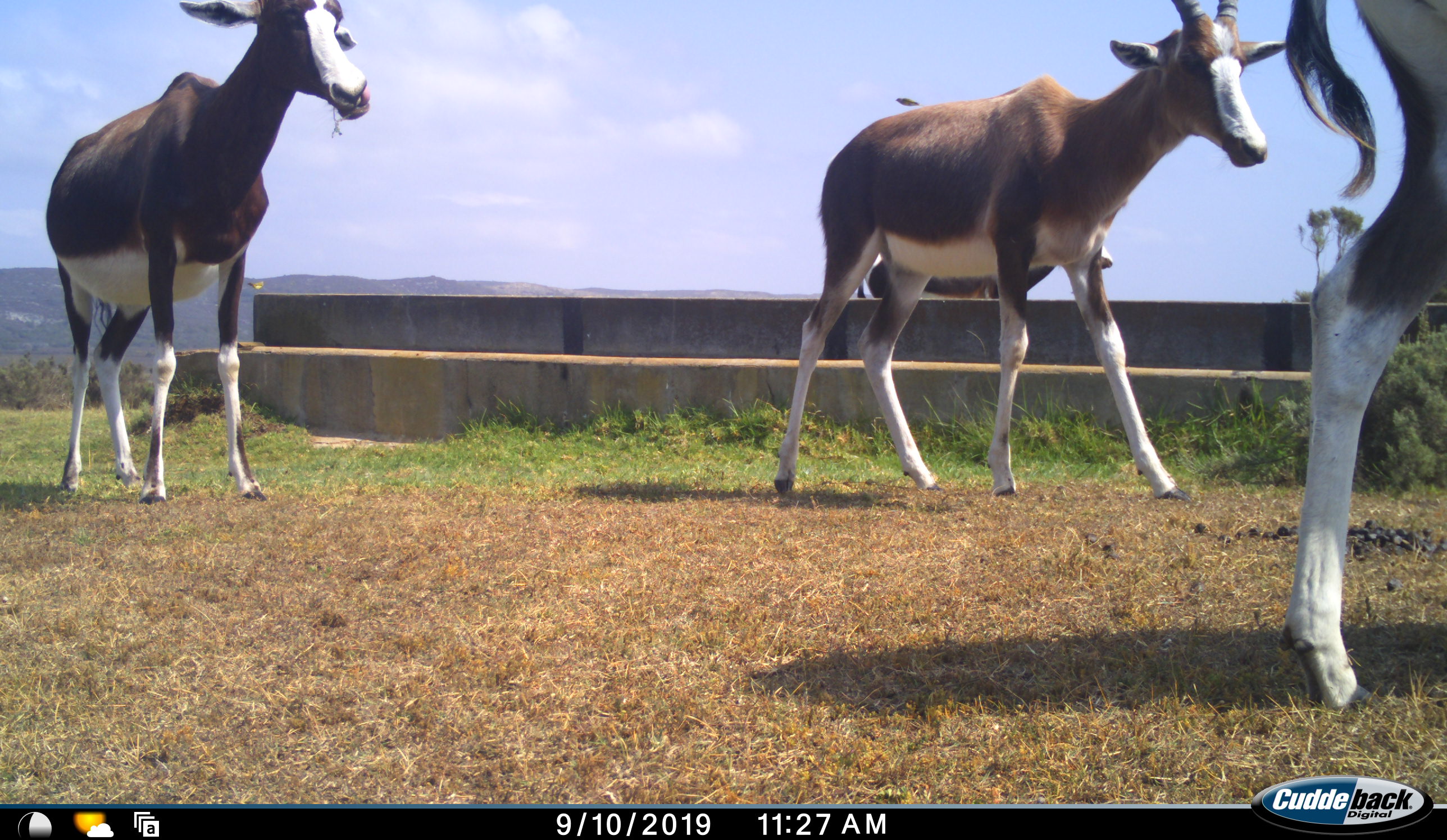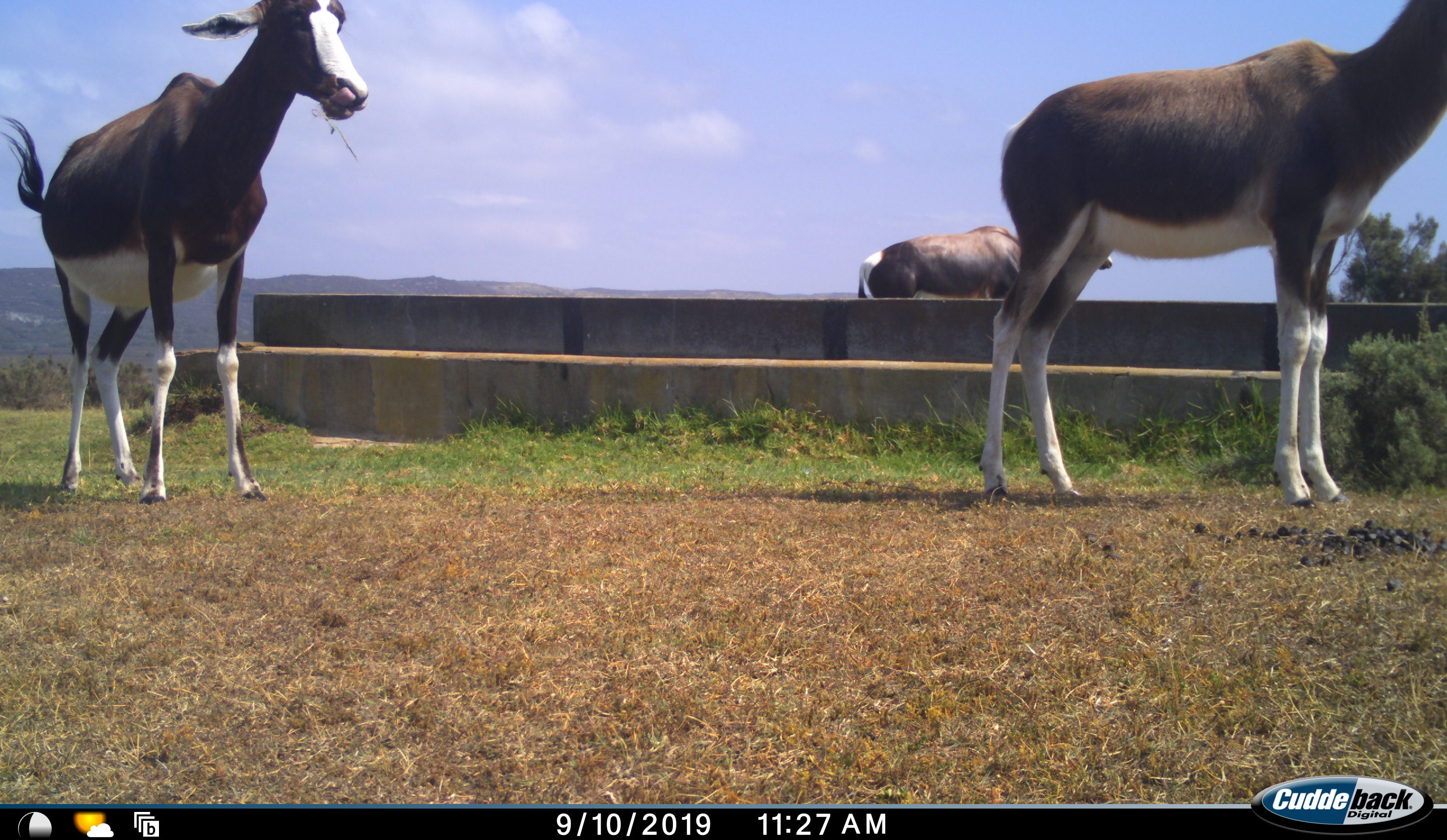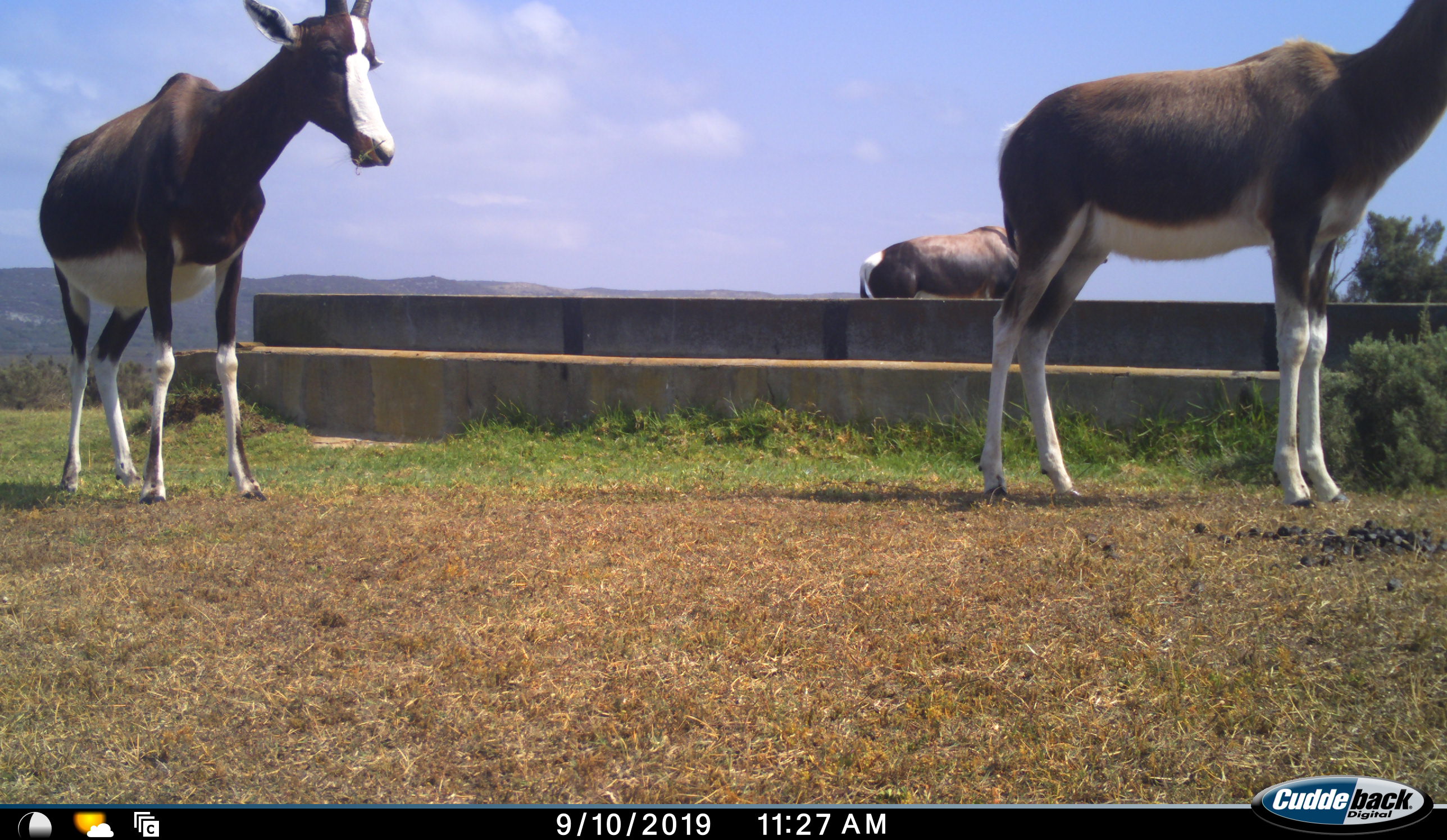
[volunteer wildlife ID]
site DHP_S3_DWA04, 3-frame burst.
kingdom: Animalia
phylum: Chordata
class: Mammalia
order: Artiodactyla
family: Bovidae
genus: Damaliscus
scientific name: Damaliscus pygargus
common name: bontebok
Bontebok (Damaliscus pygargus), count 4. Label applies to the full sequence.